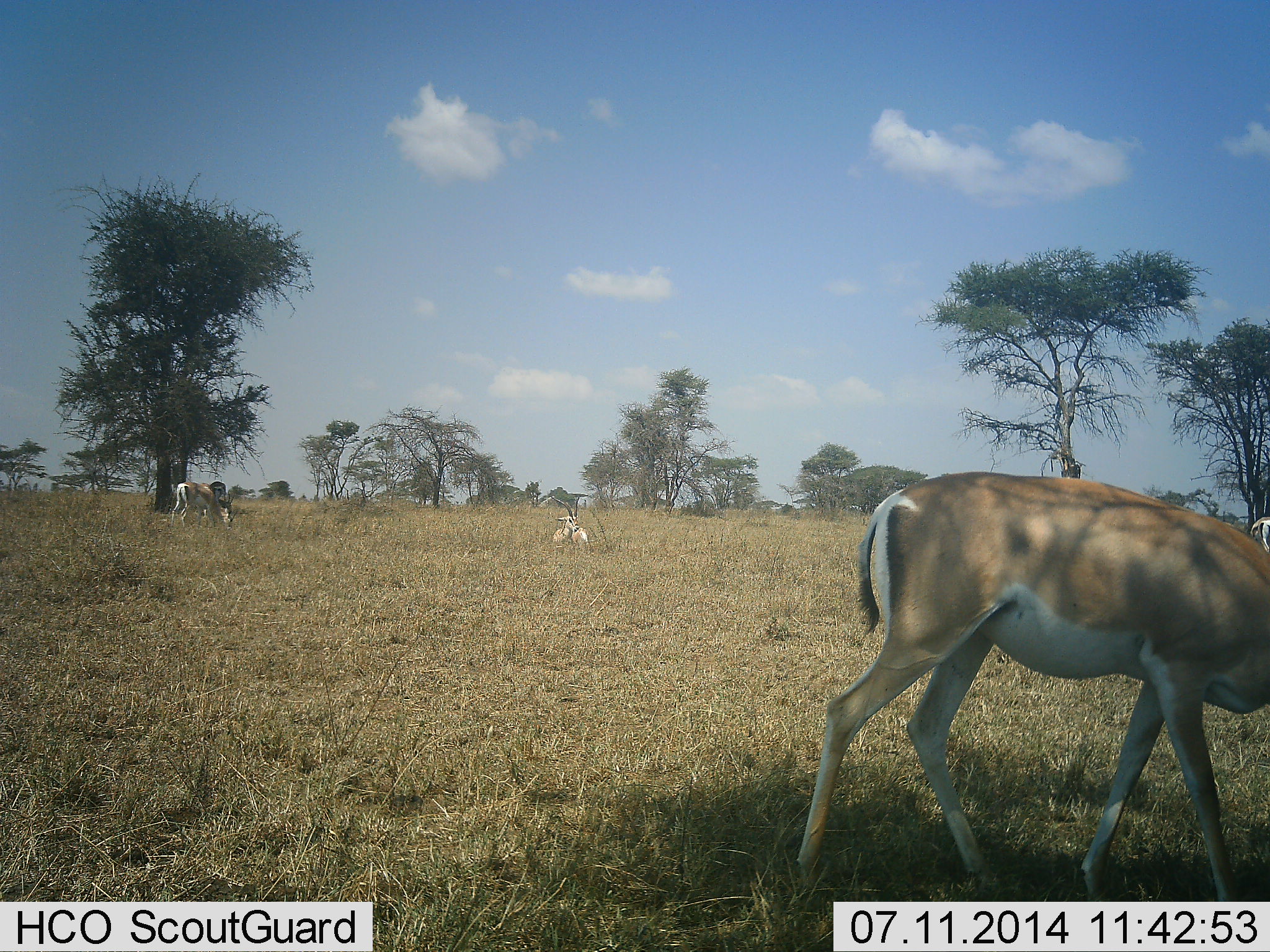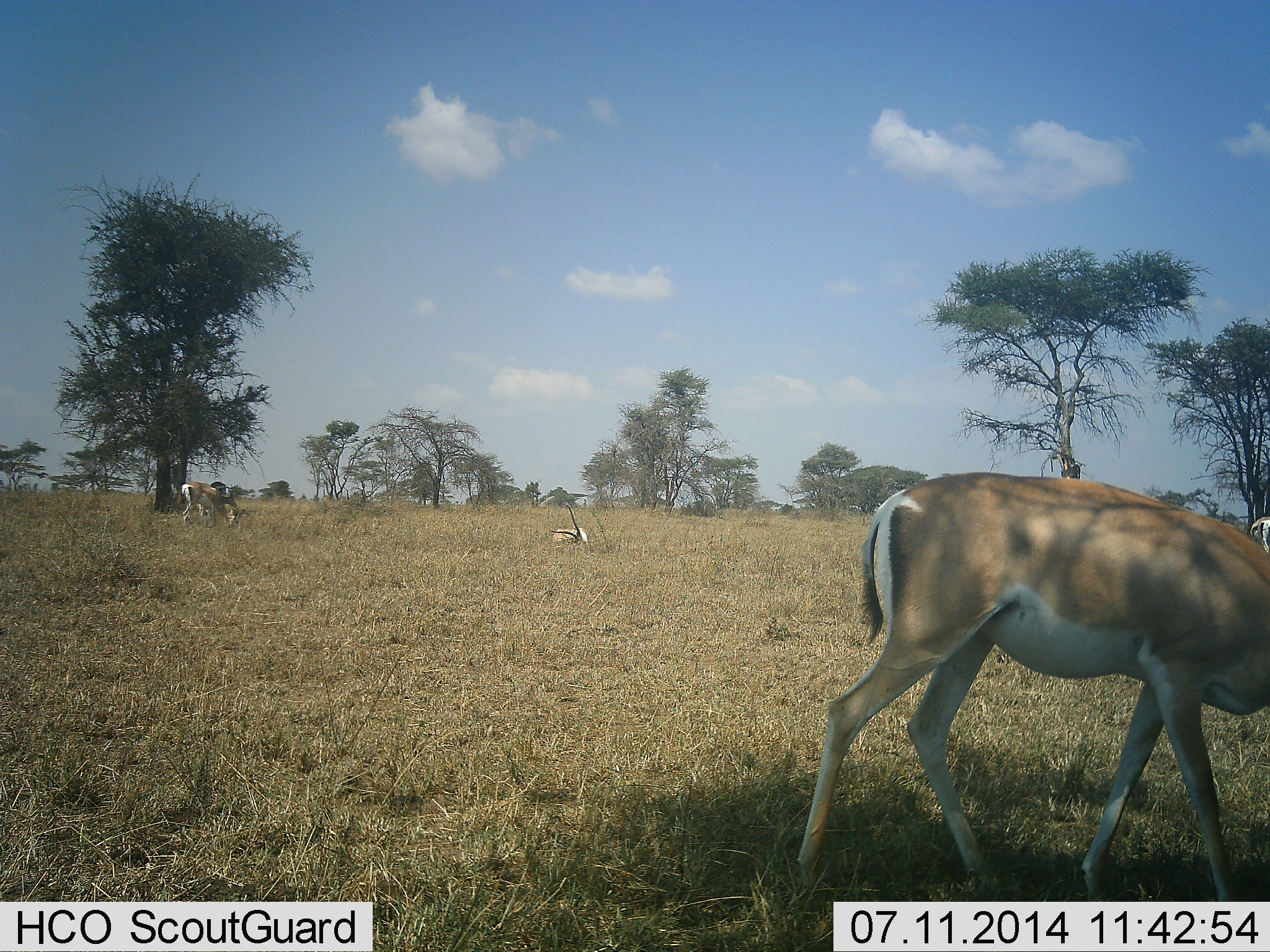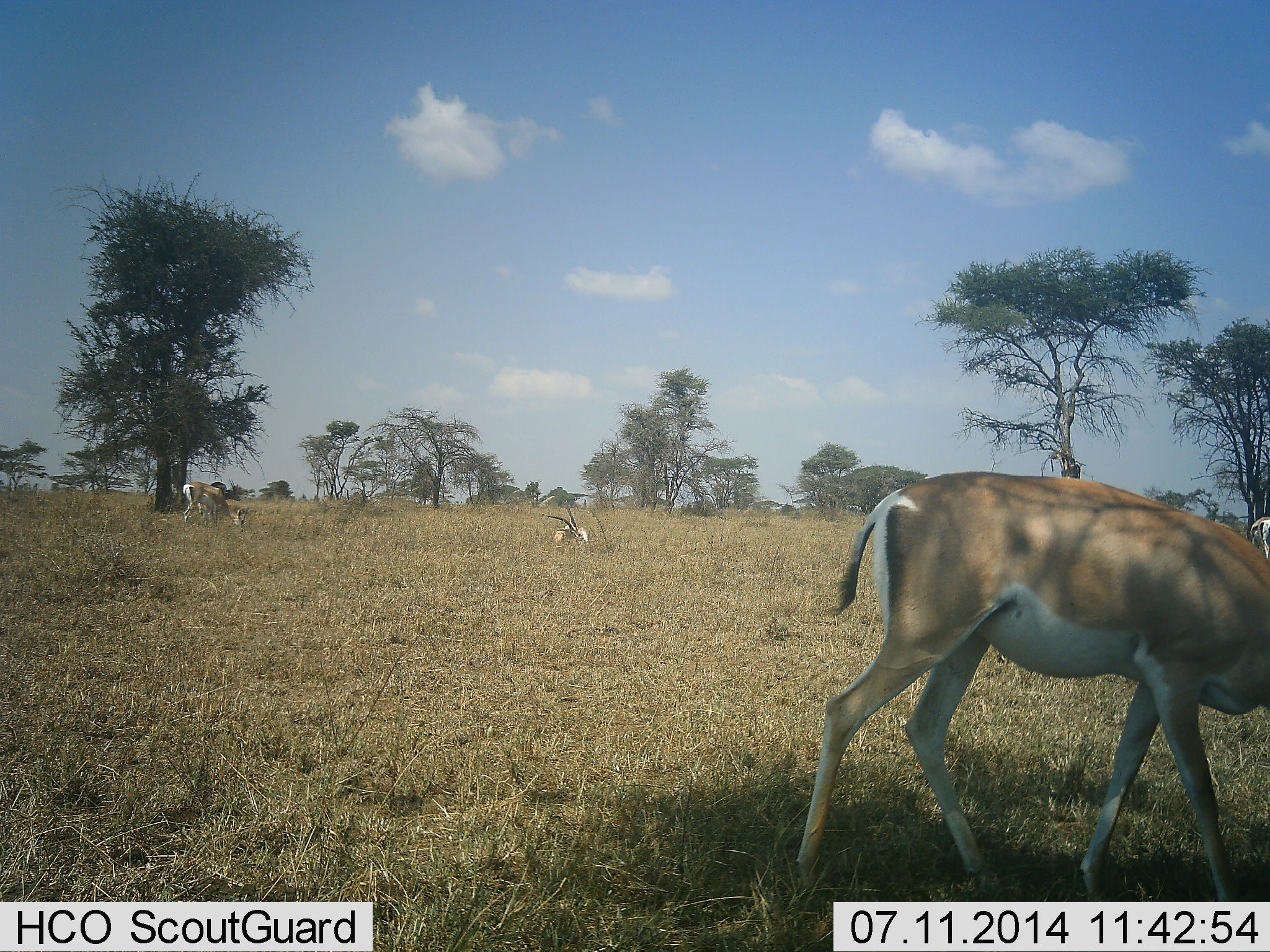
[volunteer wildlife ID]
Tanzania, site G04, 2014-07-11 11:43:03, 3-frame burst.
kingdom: Animalia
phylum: Chordata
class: Mammalia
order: Artiodactyla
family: Bovidae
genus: Nanger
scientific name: Nanger granti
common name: grant's gazelle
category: gazellegrants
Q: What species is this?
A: Gazellegrants (grant's gazelle) (Nanger granti).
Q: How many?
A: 3.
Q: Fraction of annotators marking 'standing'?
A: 50%.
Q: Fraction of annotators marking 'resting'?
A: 90%.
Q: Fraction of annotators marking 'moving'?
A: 10%.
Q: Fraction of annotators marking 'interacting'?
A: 0%.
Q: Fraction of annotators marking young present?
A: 0%.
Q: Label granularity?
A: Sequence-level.